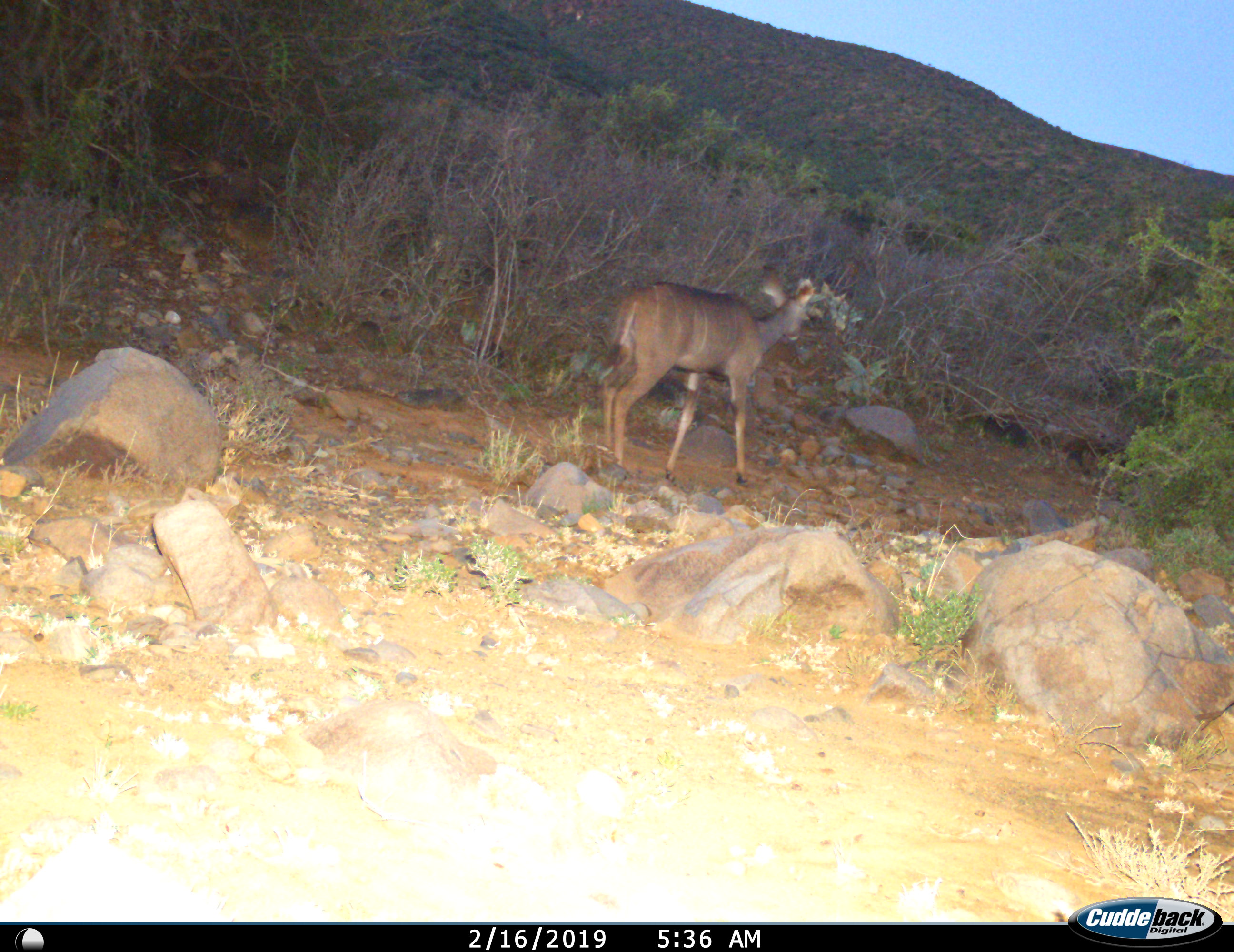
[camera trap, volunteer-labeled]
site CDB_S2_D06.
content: unidentified animal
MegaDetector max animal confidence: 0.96